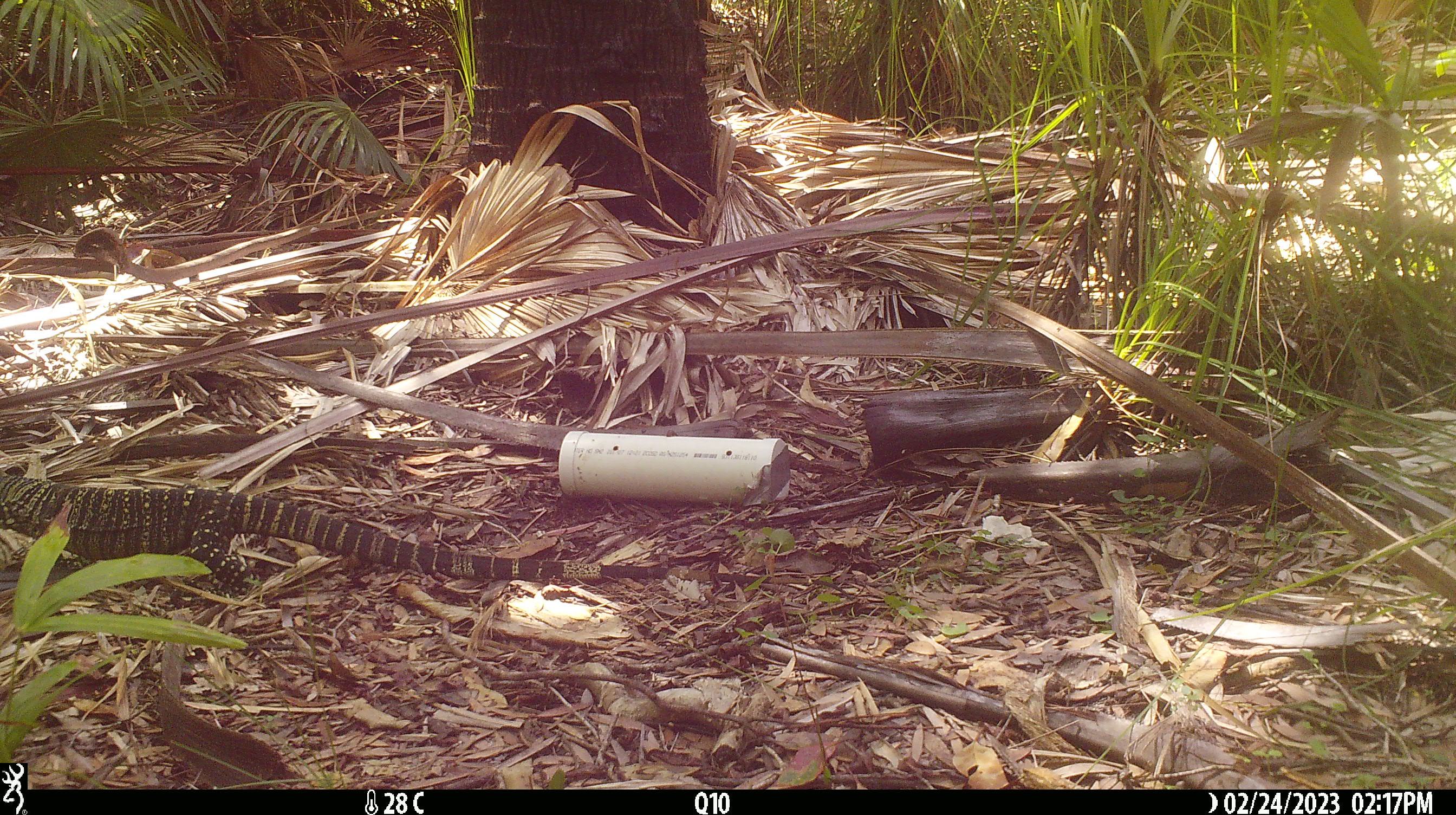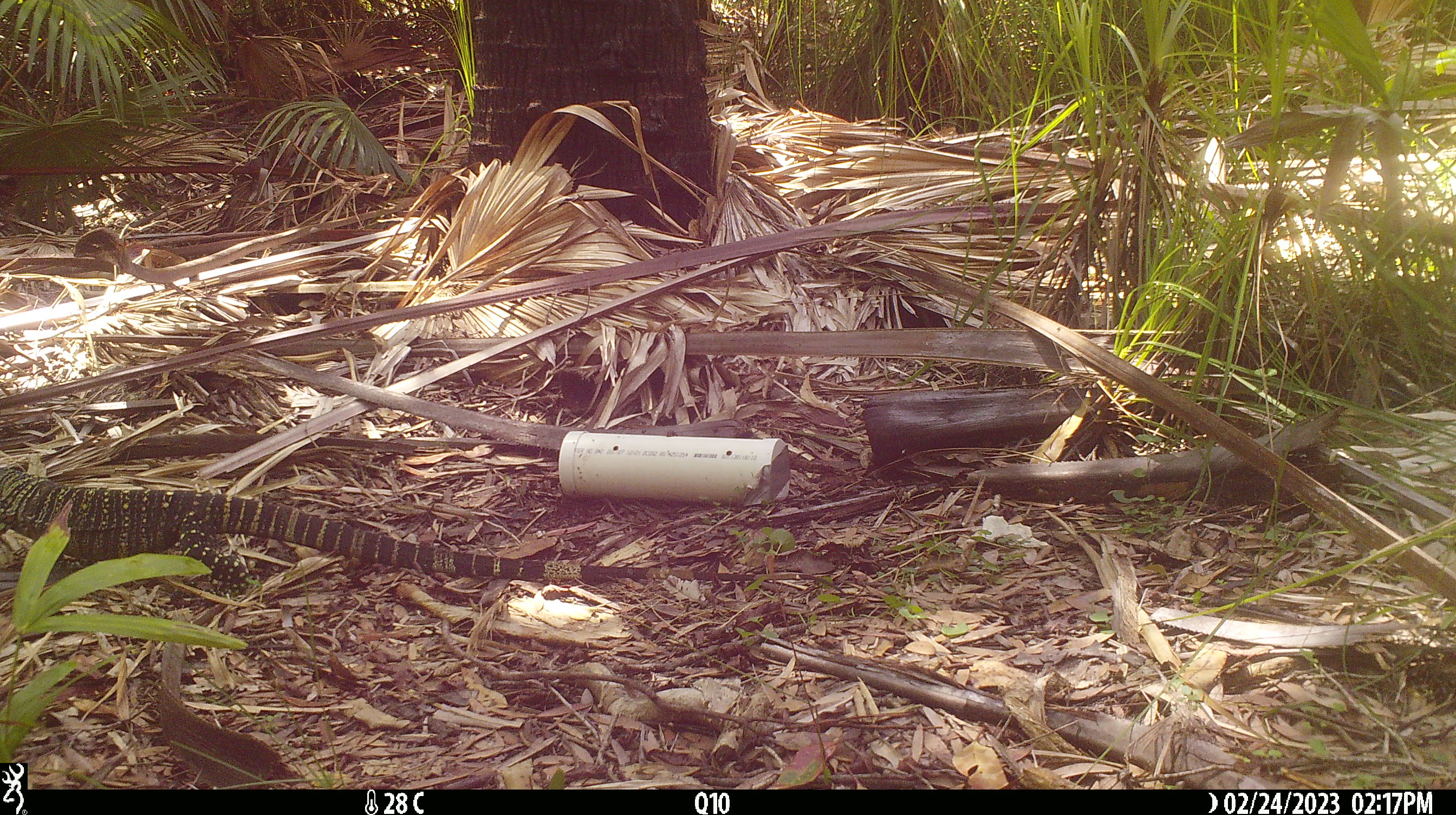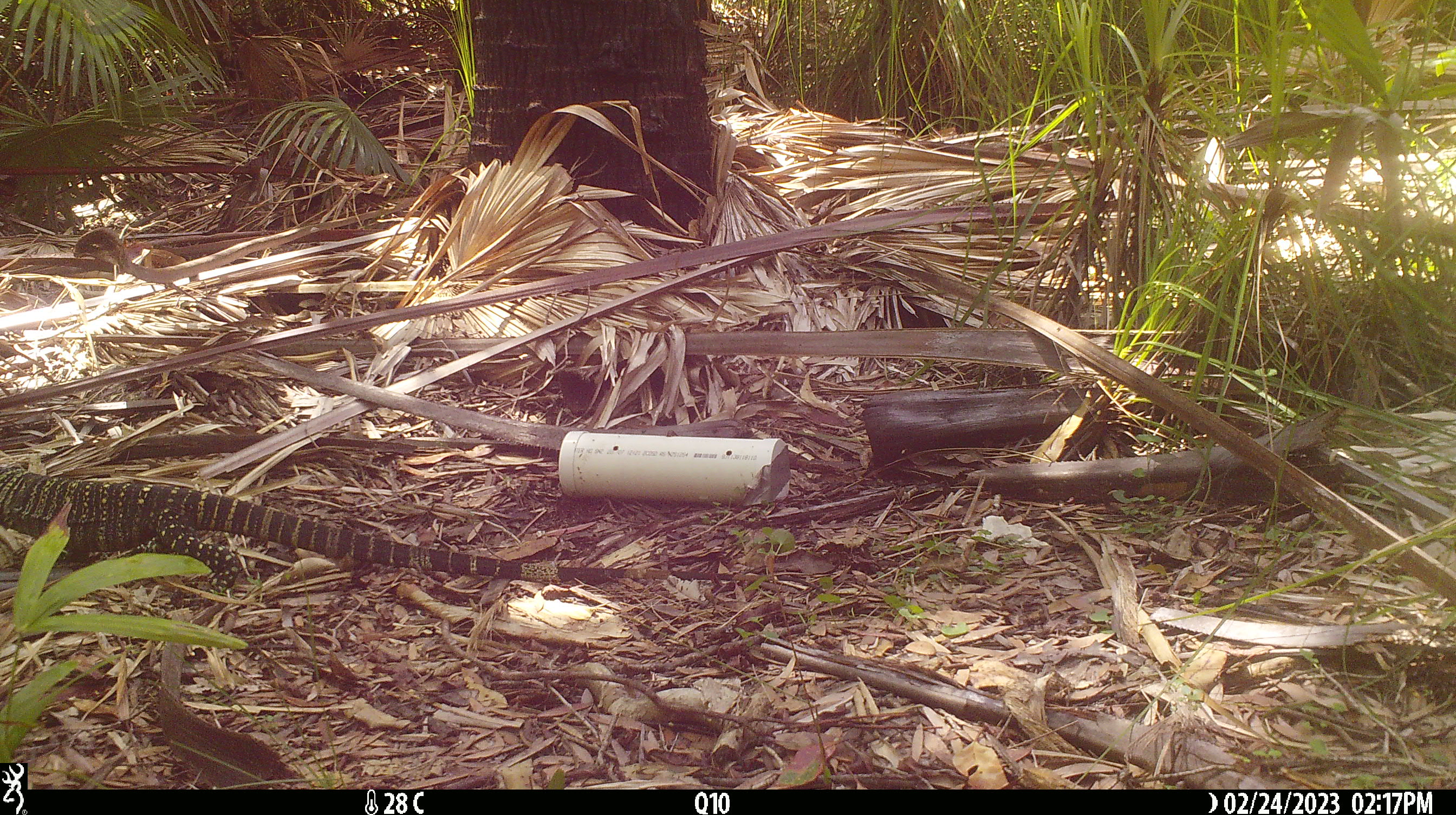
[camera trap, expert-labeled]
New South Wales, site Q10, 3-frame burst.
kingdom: Animalia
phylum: Chordata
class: Reptilia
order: Squamata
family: Varanidae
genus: Varanus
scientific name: Varanus varius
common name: lace monitor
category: goanna